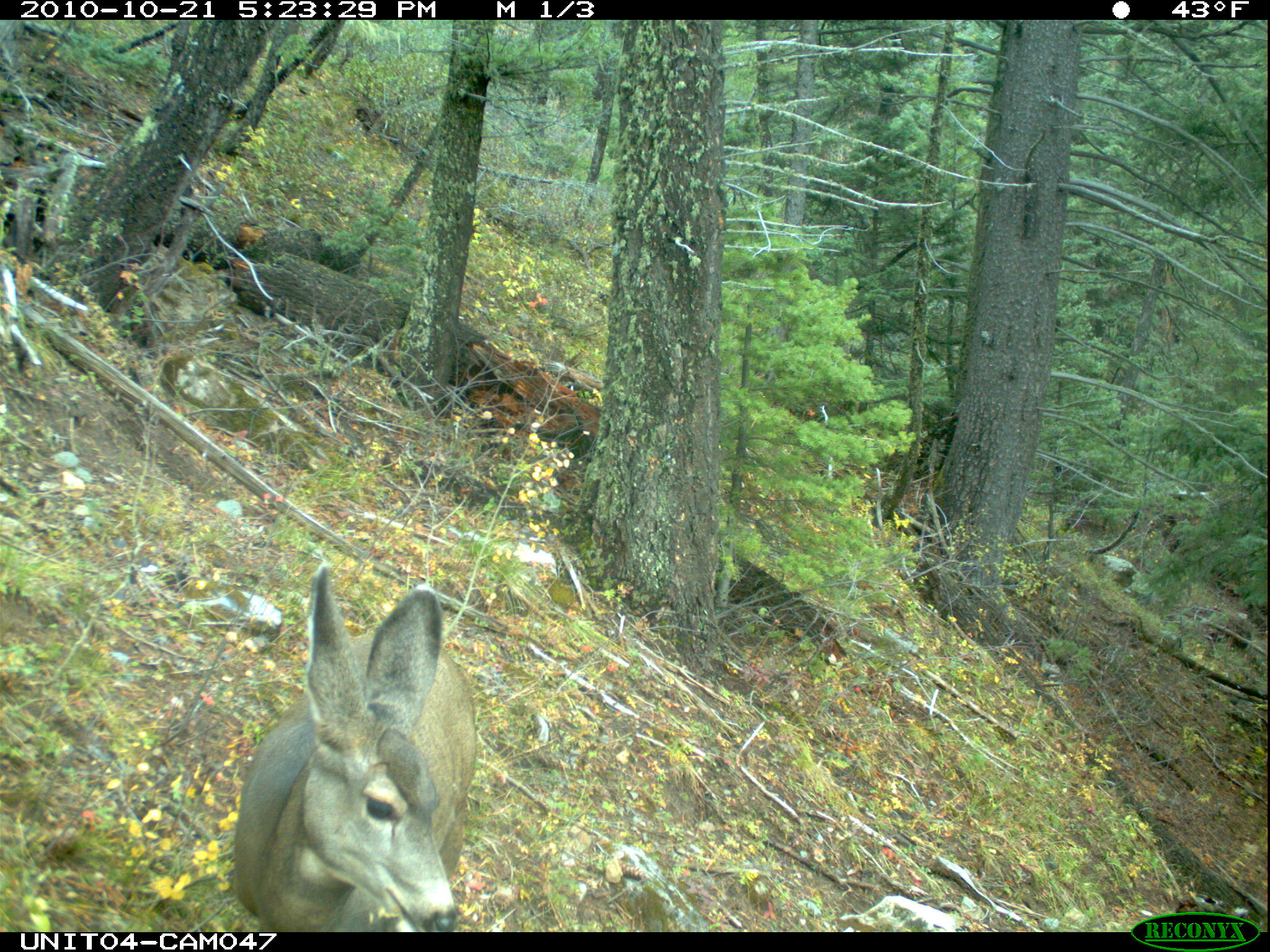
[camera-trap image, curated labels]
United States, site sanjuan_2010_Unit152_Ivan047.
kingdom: Animalia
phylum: Chordata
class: Mammalia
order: Artiodactyla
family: Cervidae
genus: Odocoileus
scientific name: Odocoileus hemionus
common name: mule deer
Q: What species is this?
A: Odocoileus hemionus (mule deer).